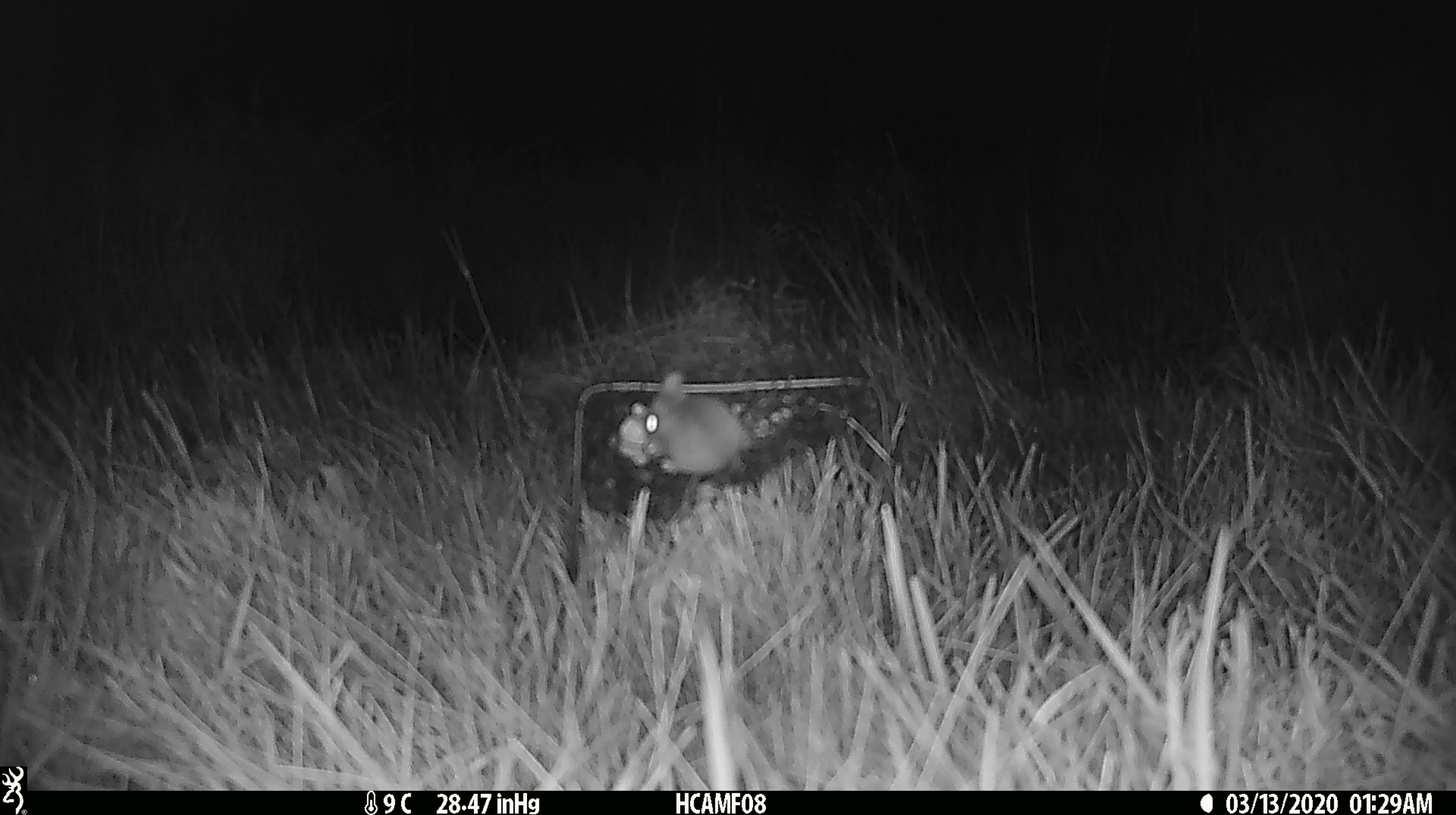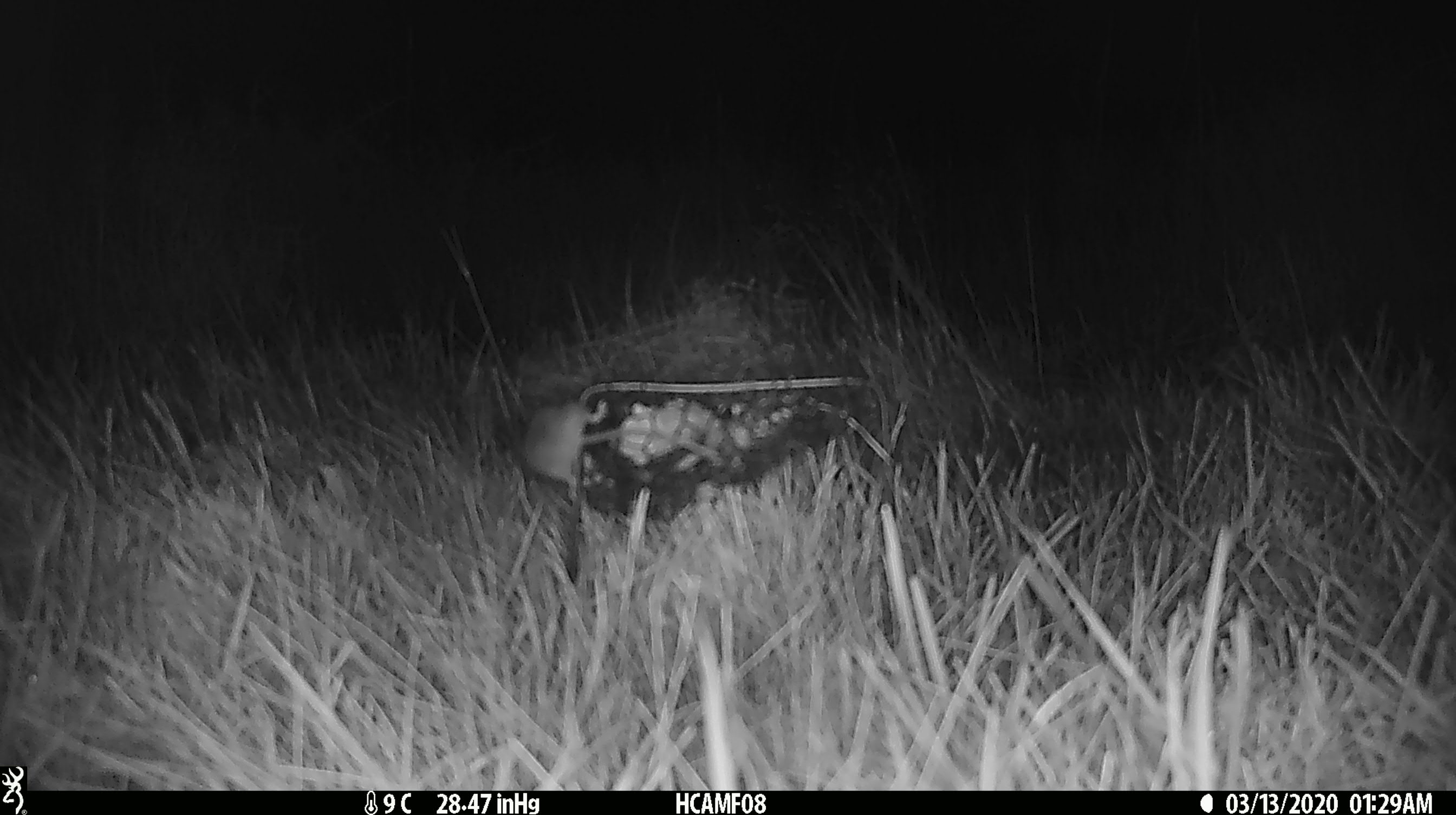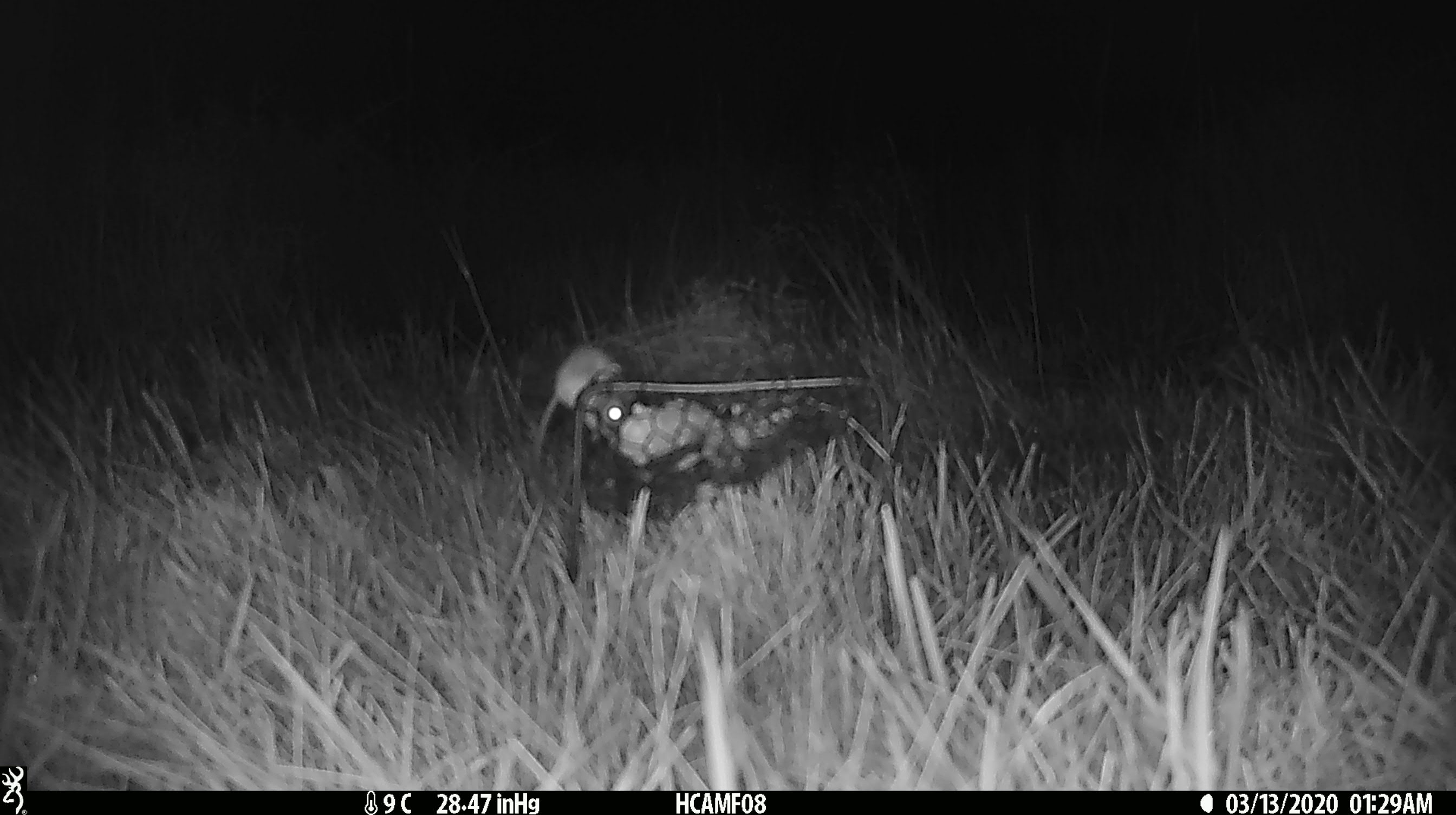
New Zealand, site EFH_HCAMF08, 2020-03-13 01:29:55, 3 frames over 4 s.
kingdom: Animalia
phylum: Chordata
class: Mammalia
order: Rodentia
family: Muridae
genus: Mus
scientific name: Mus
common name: mouse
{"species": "mouse (Mus)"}